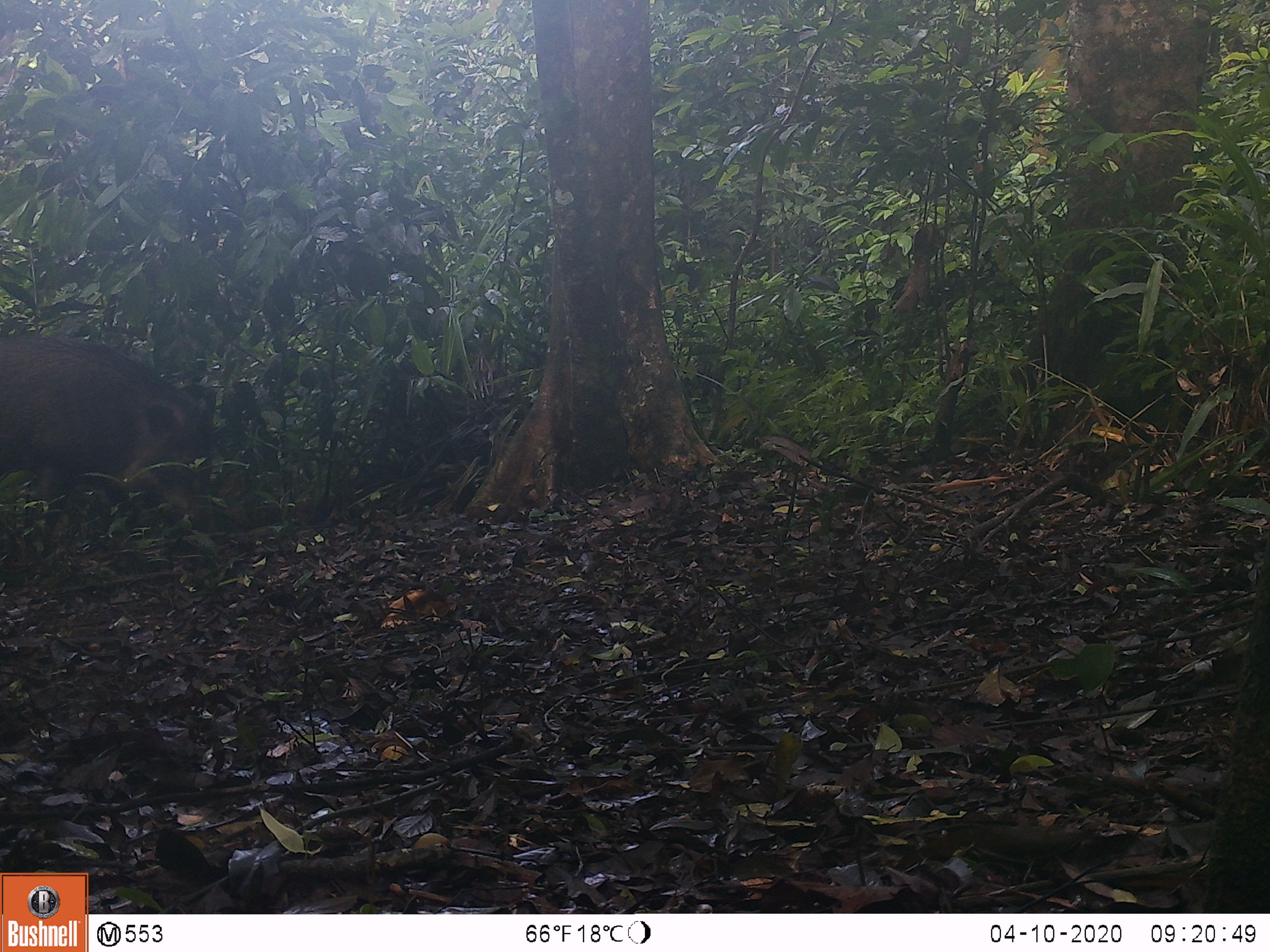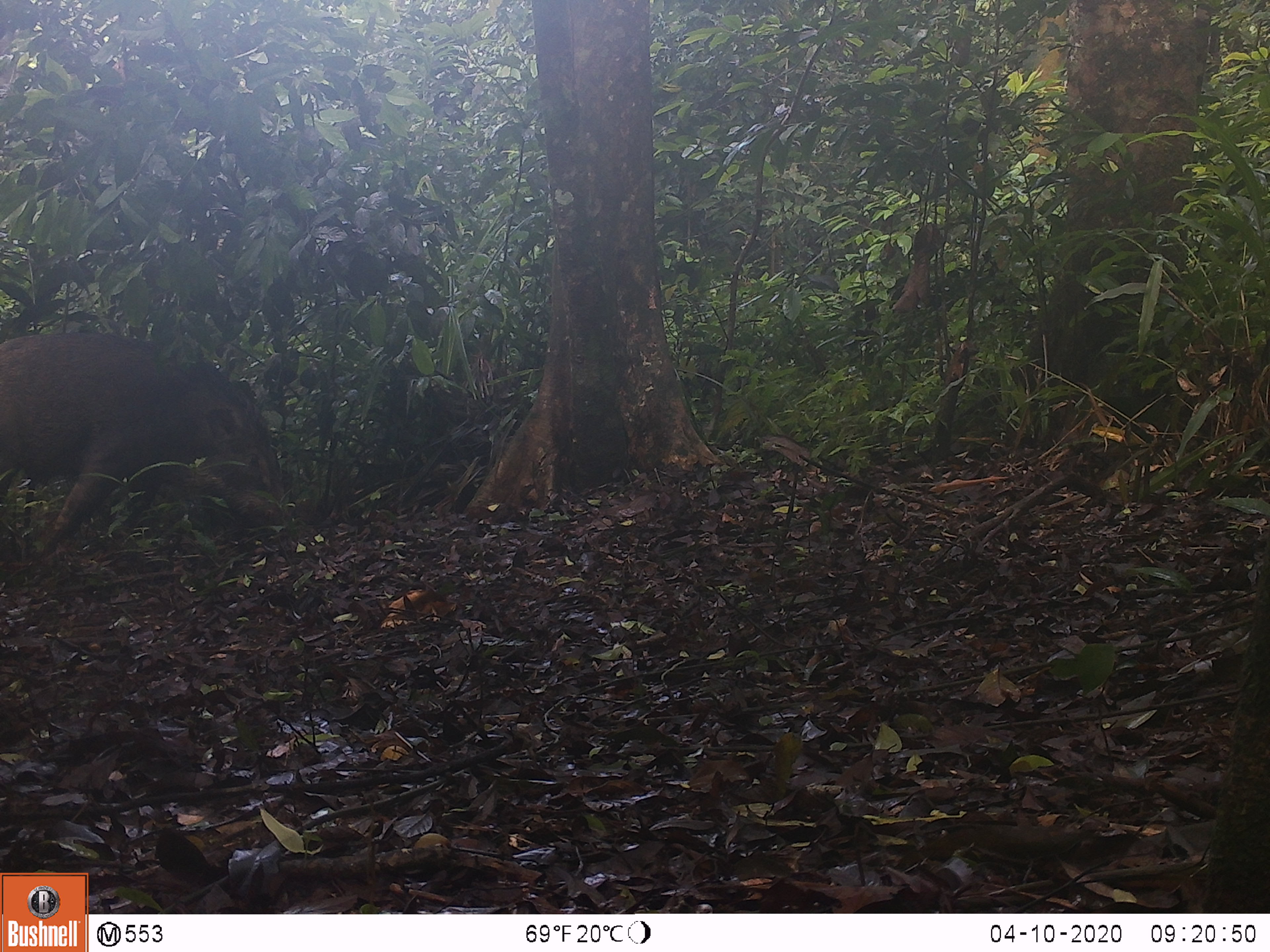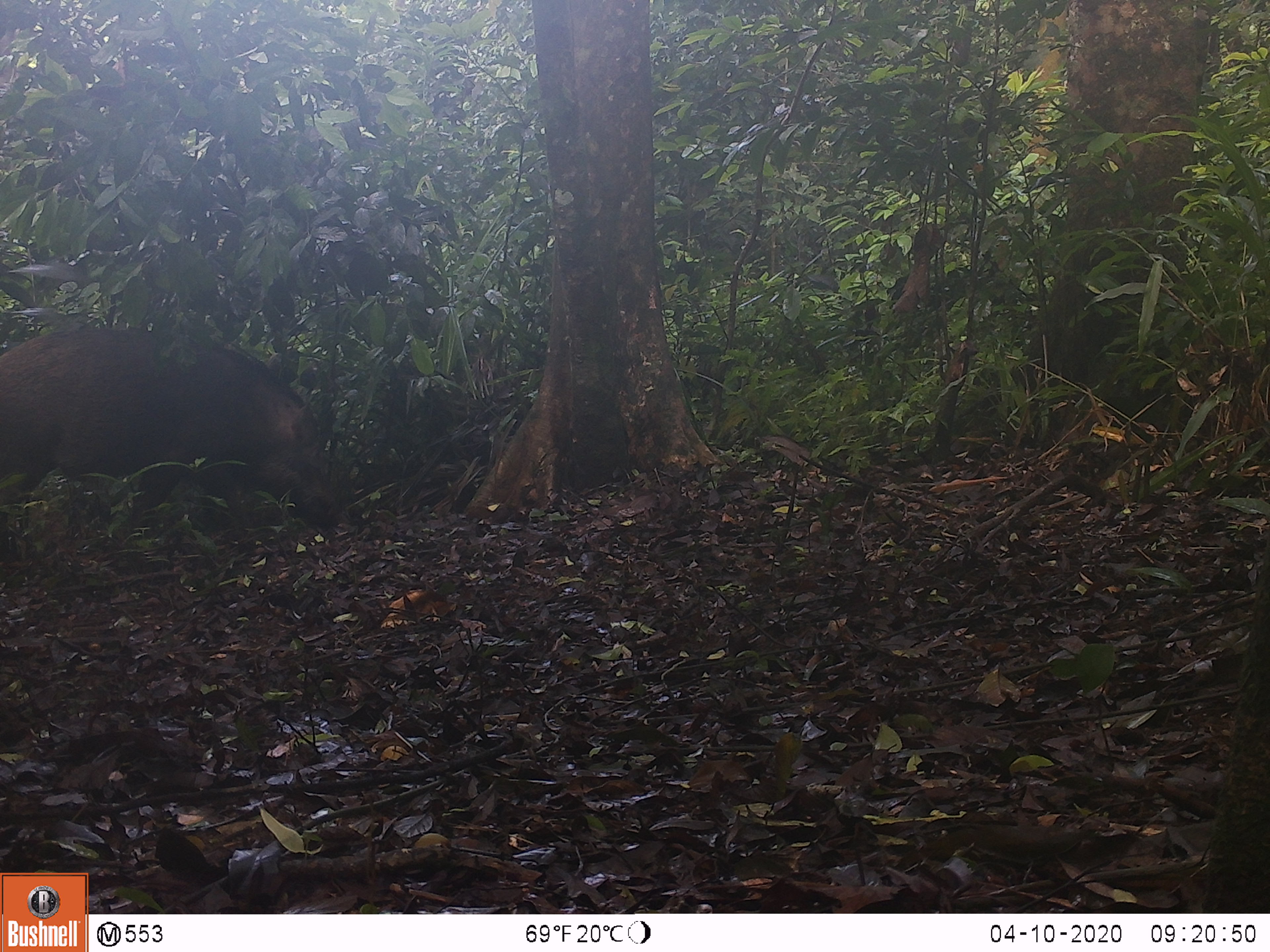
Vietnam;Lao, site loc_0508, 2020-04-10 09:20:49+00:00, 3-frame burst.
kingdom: Animalia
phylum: Chordata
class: Mammalia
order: Artiodactyla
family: Suidae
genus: Sus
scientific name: Sus scrofa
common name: eurasian wild pig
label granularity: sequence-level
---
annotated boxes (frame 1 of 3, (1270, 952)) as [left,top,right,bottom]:
eurasian wild pig: [0,332,220,524]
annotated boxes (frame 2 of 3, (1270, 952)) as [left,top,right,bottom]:
eurasian wild pig: [0,328,287,554]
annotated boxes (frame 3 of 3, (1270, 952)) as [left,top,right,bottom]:
eurasian wild pig: [0,328,339,533]